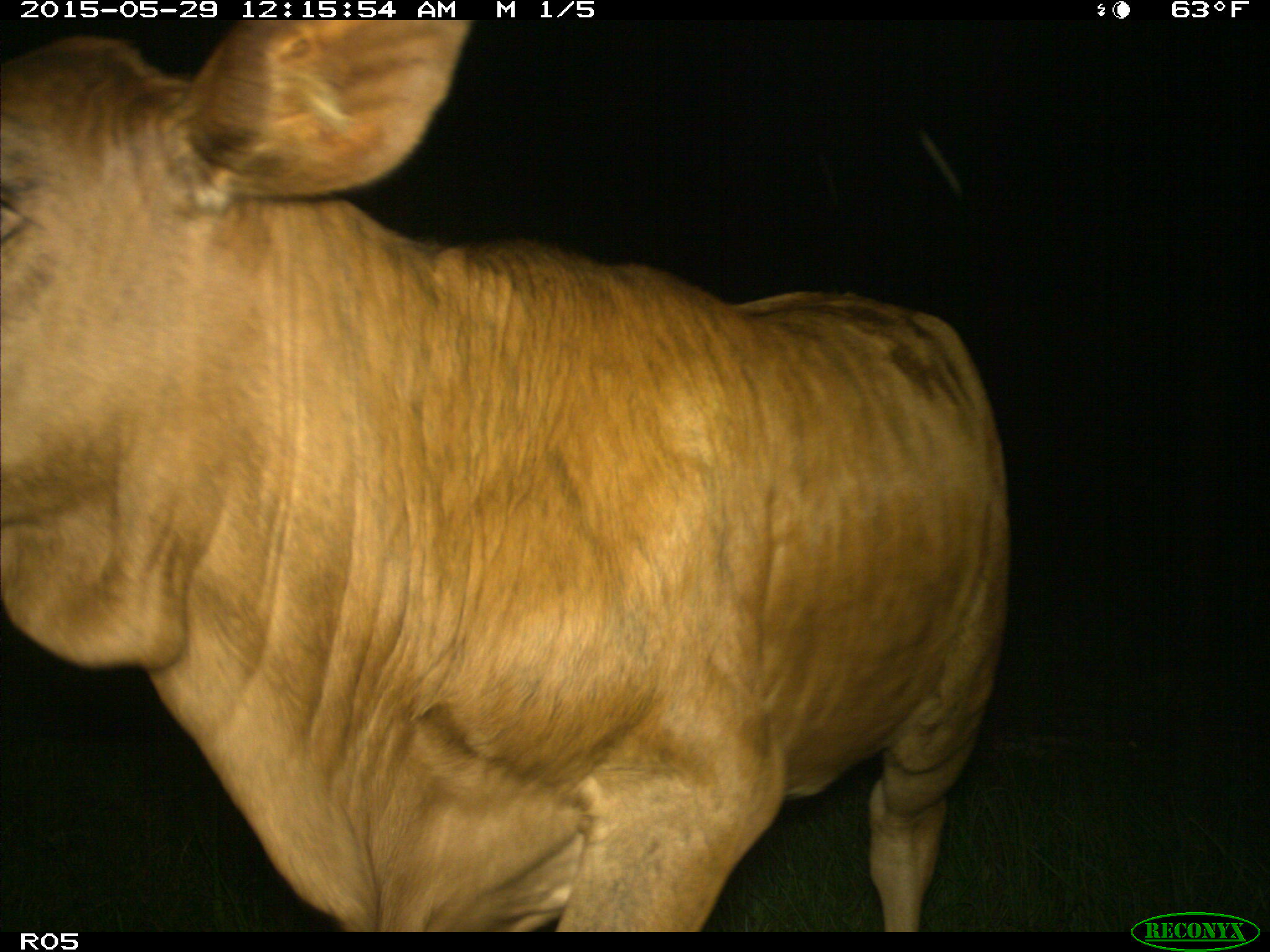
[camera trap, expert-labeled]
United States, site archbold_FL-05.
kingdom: Animalia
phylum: Chordata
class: Mammalia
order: Artiodactyla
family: Bovidae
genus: Bos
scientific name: Bos taurus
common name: domestic cow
Bos taurus (domestic cow).